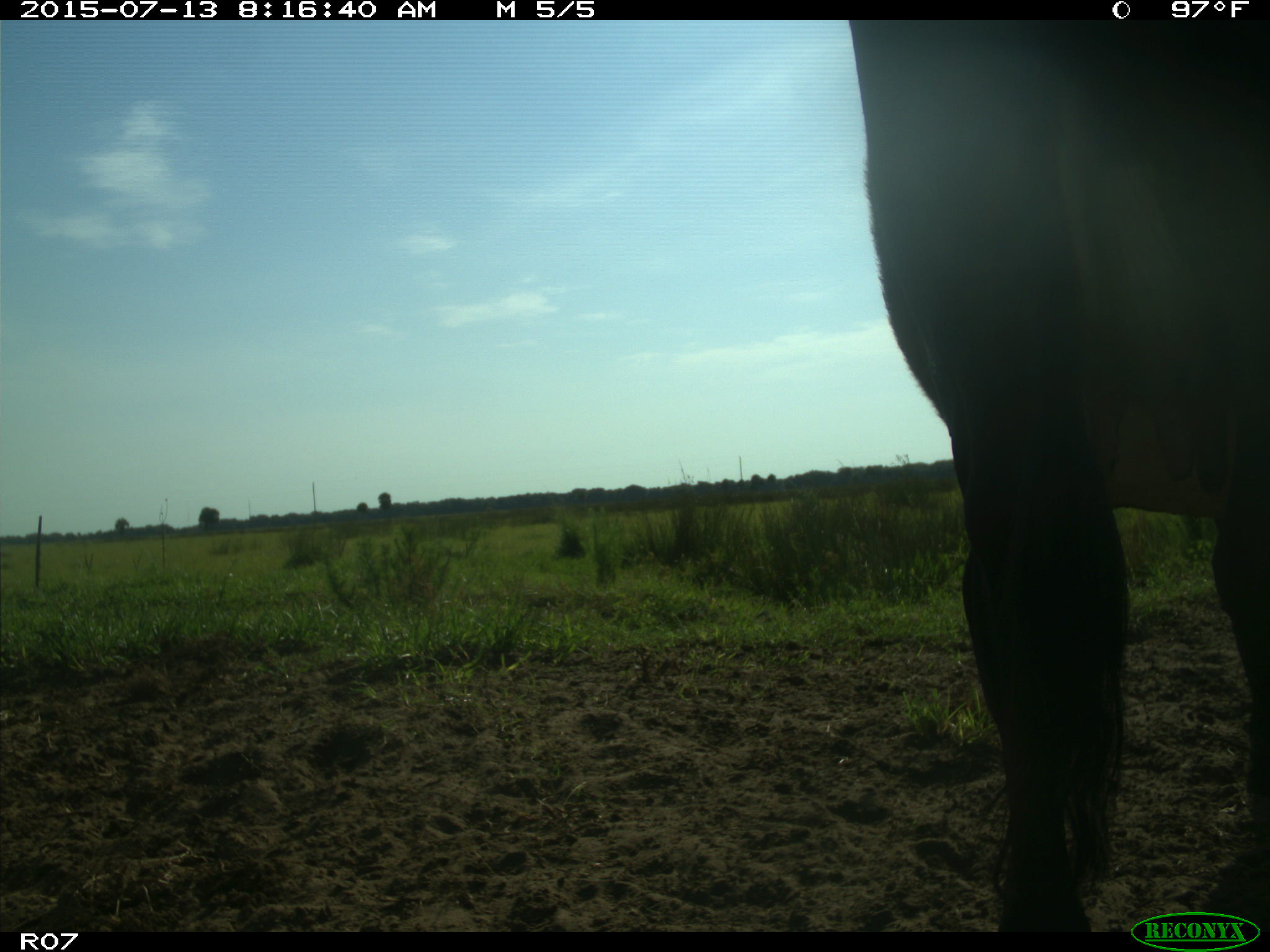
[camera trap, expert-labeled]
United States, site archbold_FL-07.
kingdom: Animalia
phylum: Chordata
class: Mammalia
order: Artiodactyla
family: Bovidae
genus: Bos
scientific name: Bos taurus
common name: domestic cow